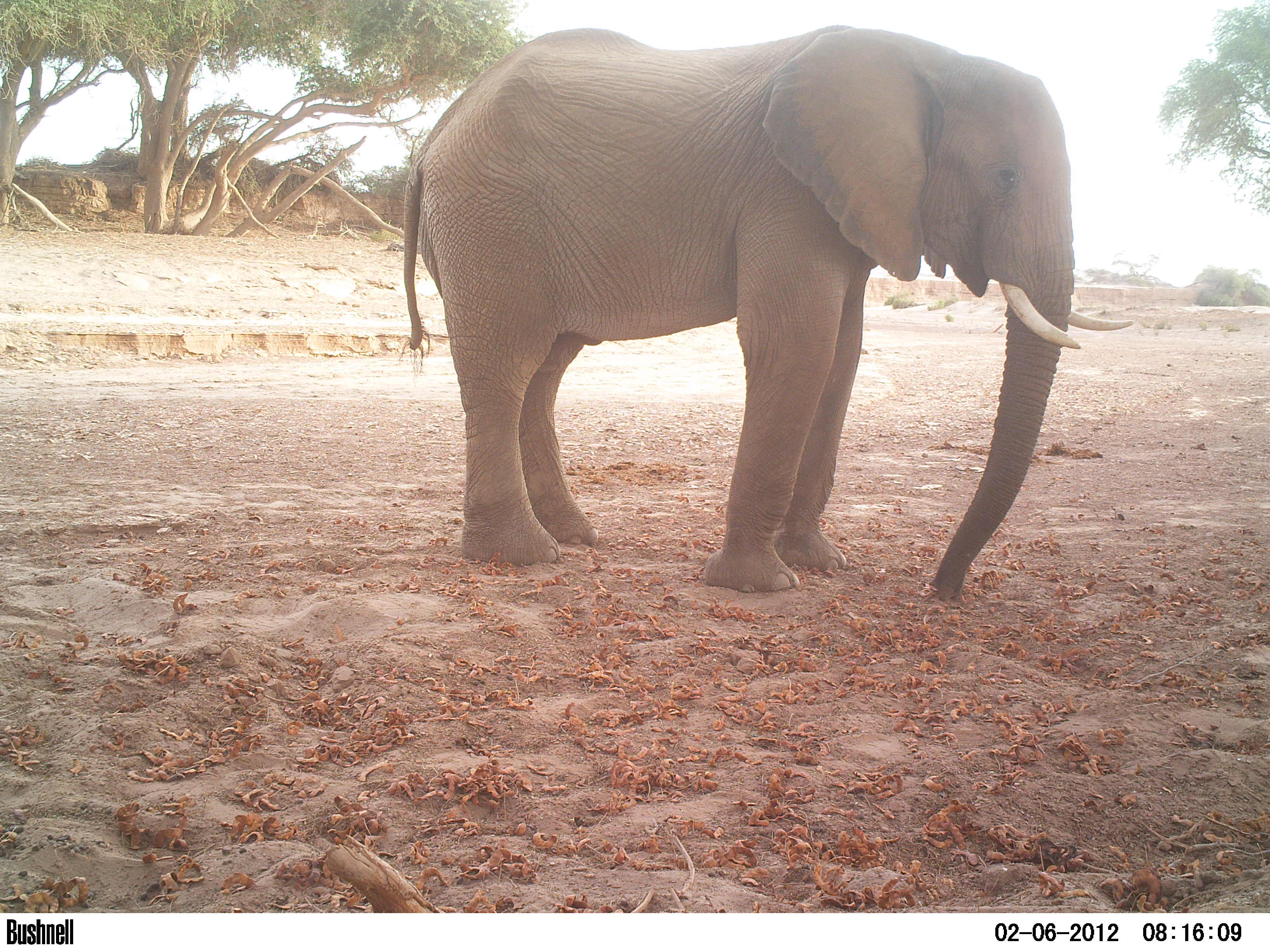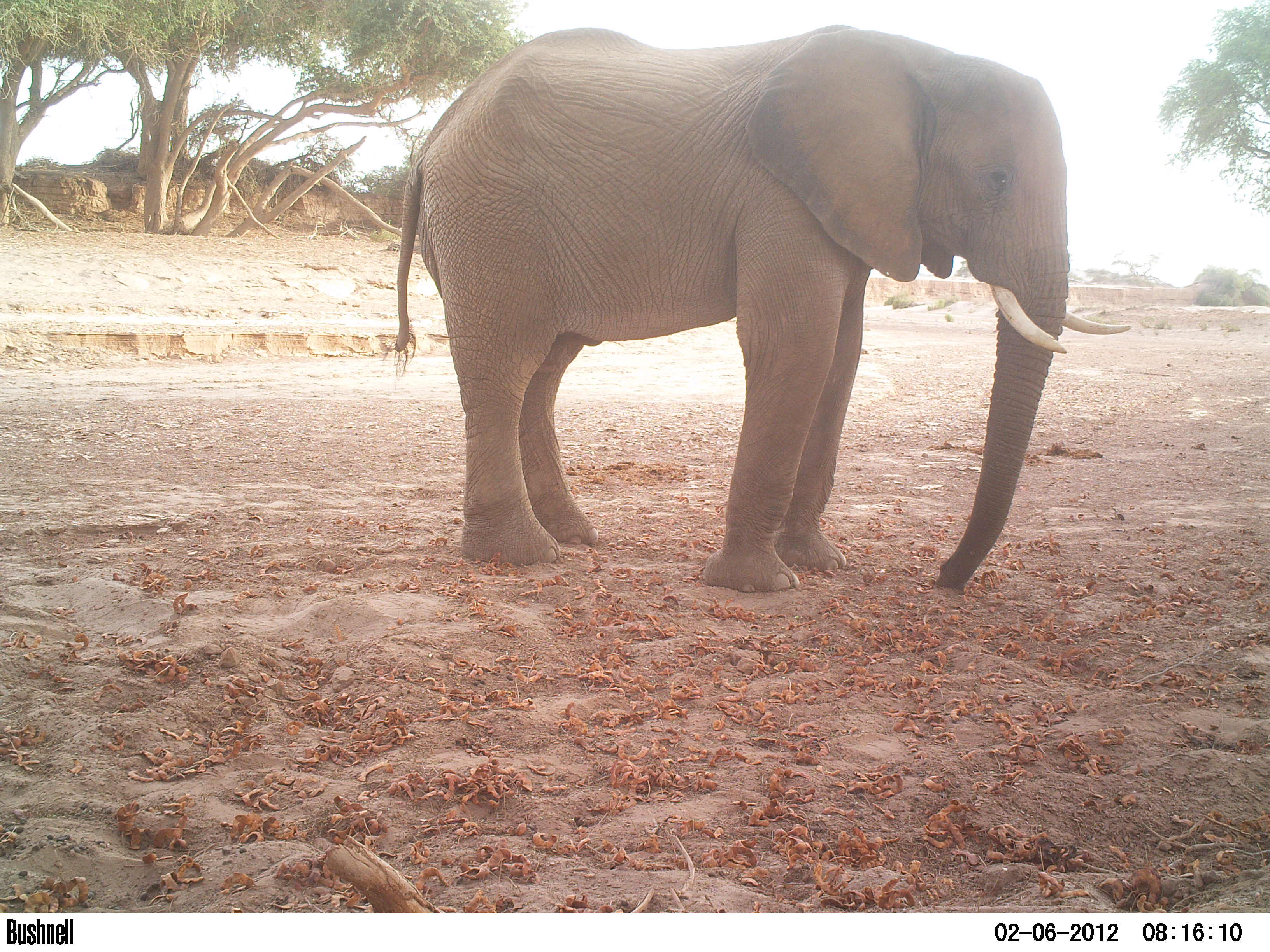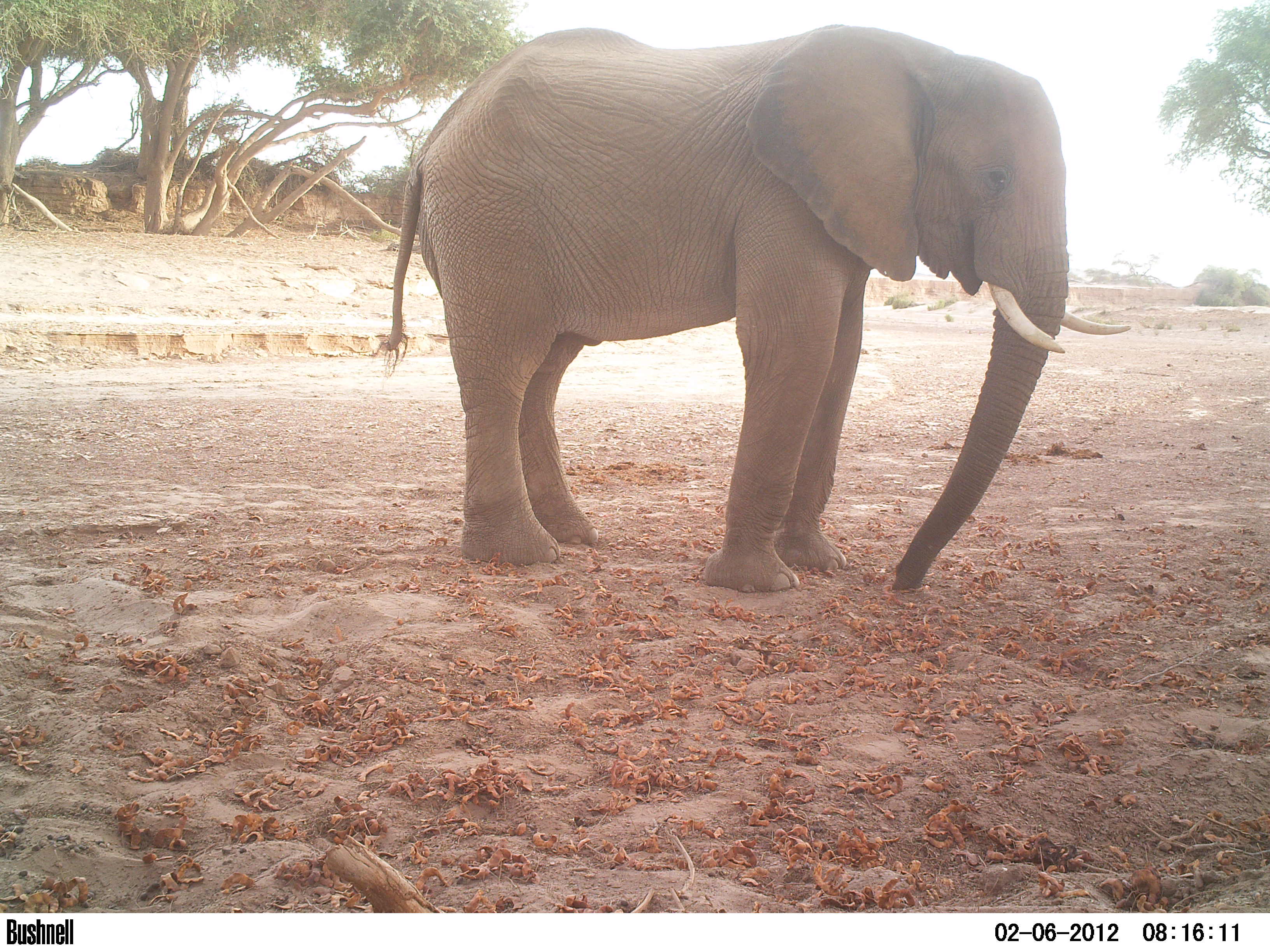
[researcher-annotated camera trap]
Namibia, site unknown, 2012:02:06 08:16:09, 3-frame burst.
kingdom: Animalia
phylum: Chordata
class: Mammalia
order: Proboscidea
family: Elephantidae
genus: Loxodonta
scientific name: Loxodonta africana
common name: african elephant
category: loxodanta africana